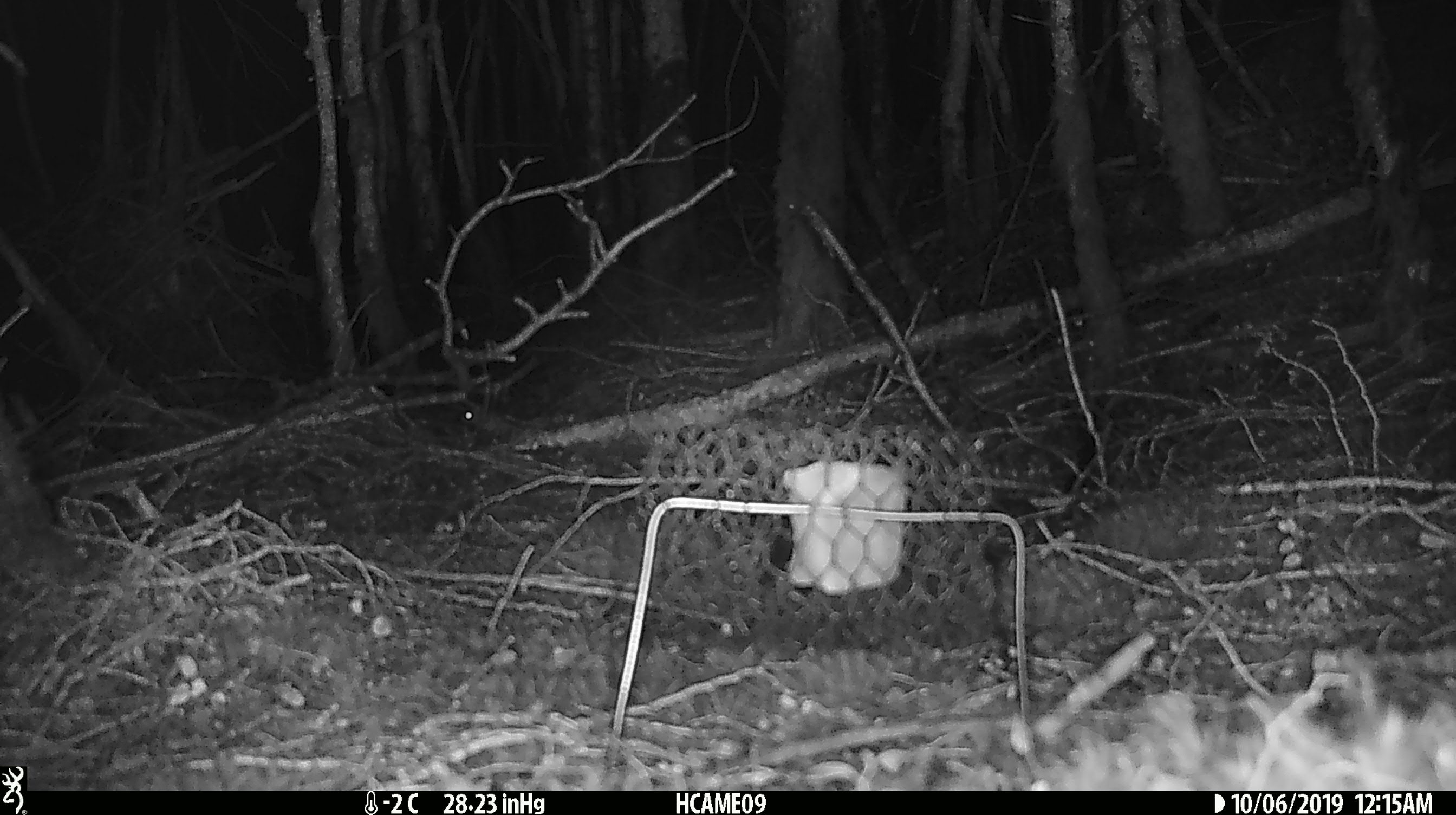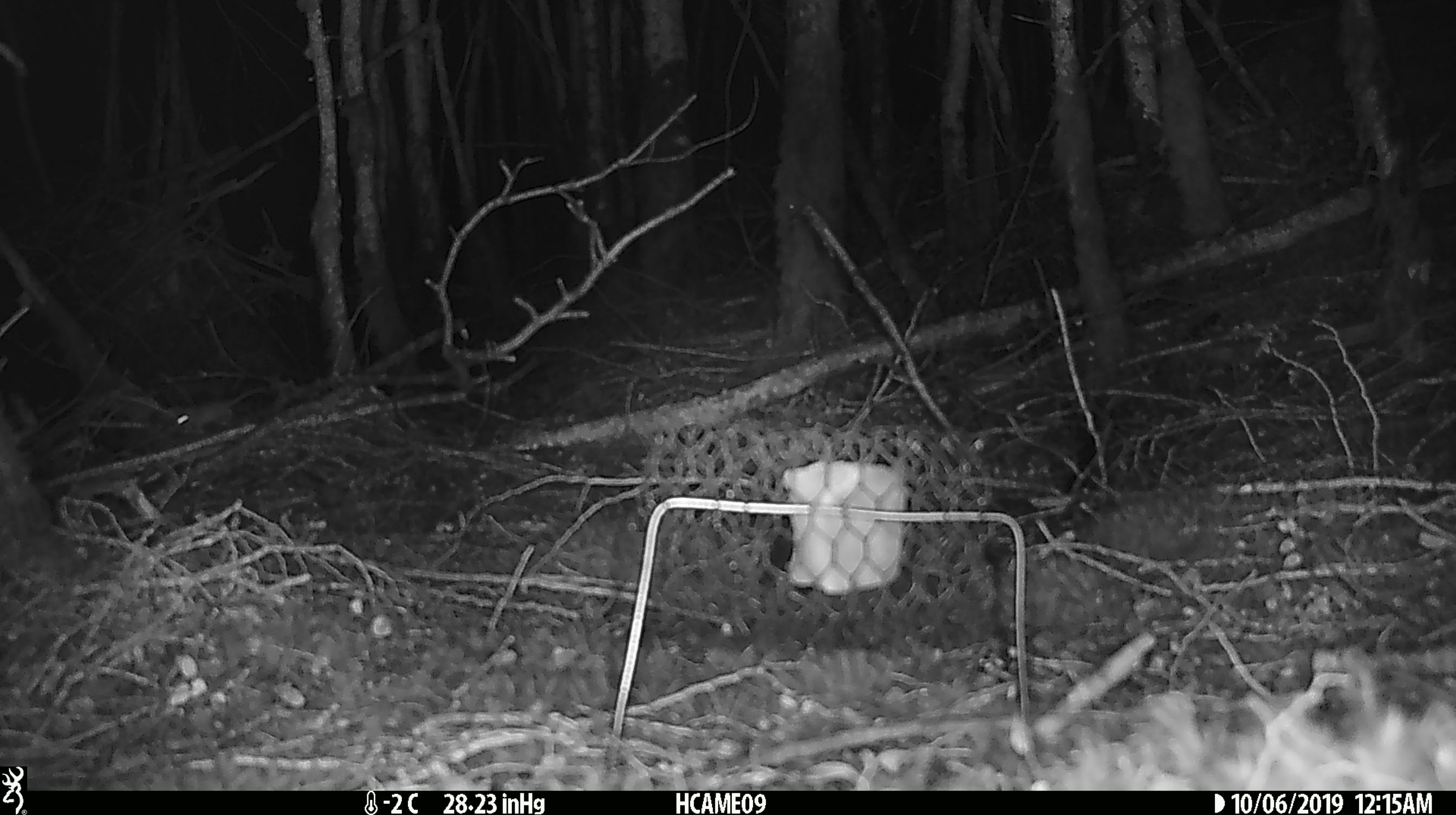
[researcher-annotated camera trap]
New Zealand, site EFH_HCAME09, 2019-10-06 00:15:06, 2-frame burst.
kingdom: Animalia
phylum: Chordata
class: Mammalia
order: Rodentia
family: Muridae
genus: Mus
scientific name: Mus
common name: mouse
Mouse (Mus).